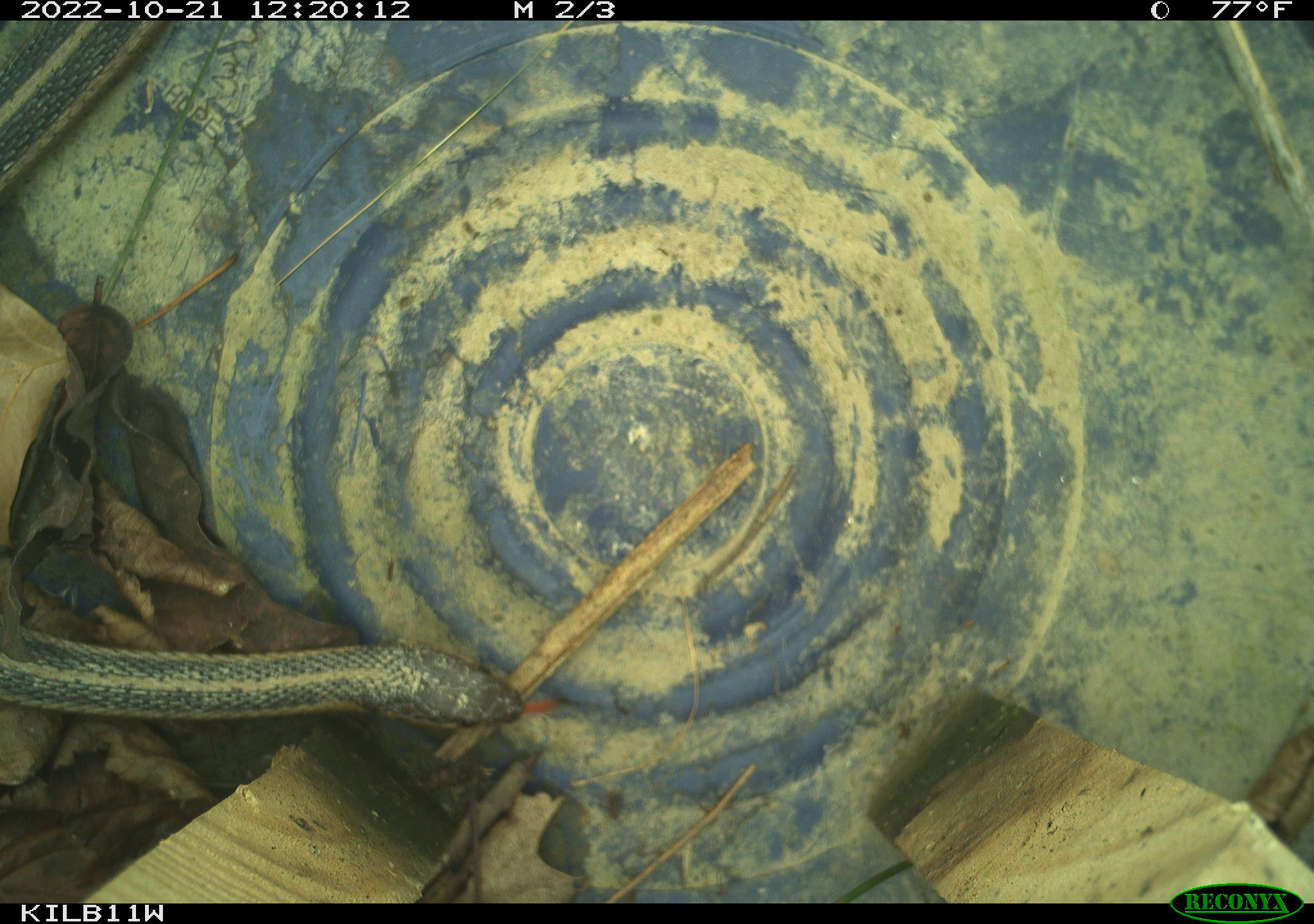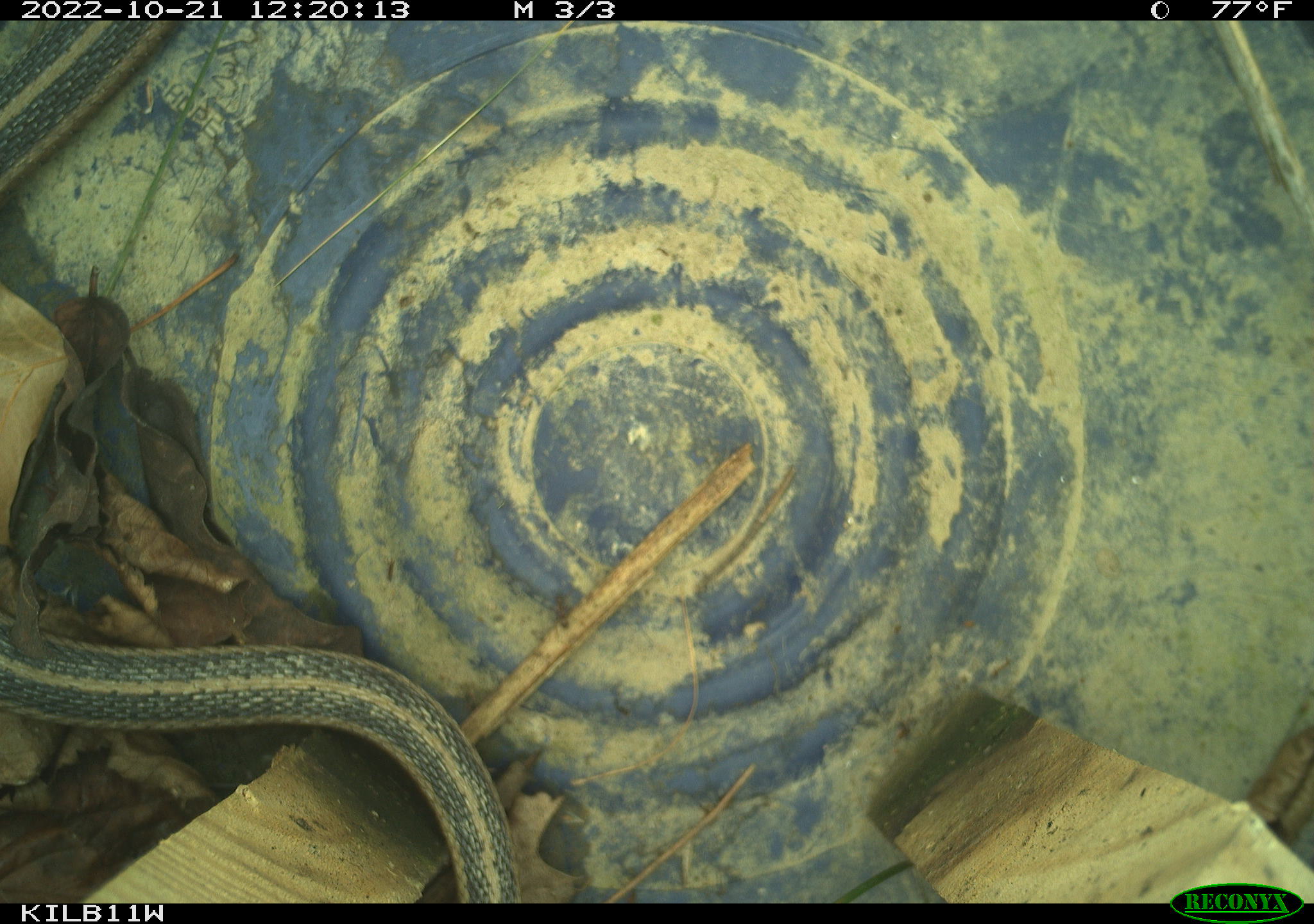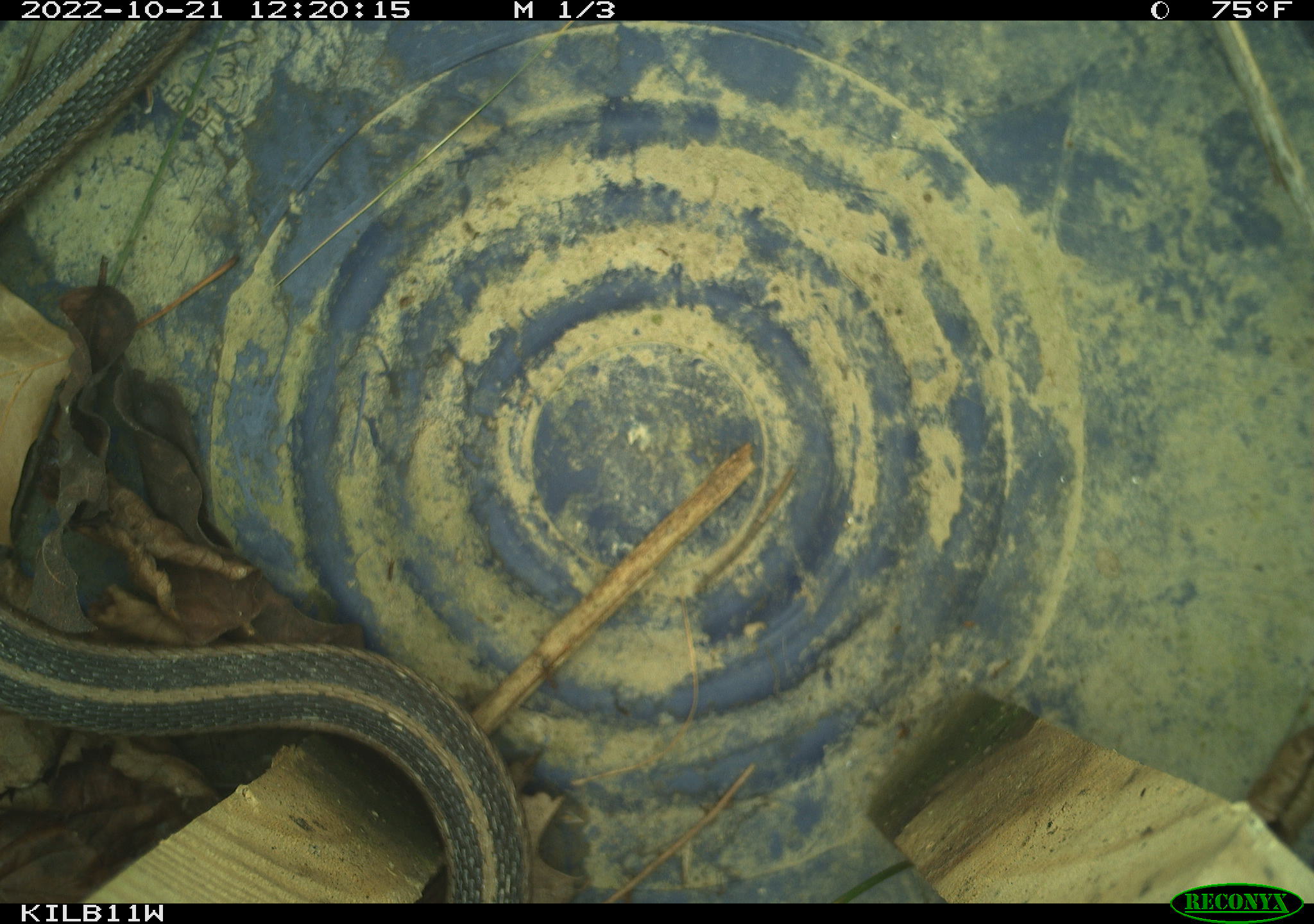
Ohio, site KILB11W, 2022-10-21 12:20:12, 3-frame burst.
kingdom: Animalia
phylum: Chordata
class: Reptilia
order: Squamata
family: Colubridae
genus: Thamnophis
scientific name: Thamnophis sirtalis sirtalis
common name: eastern gartersnake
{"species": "eastern gartersnake (Thamnophis sirtalis sirtalis)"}